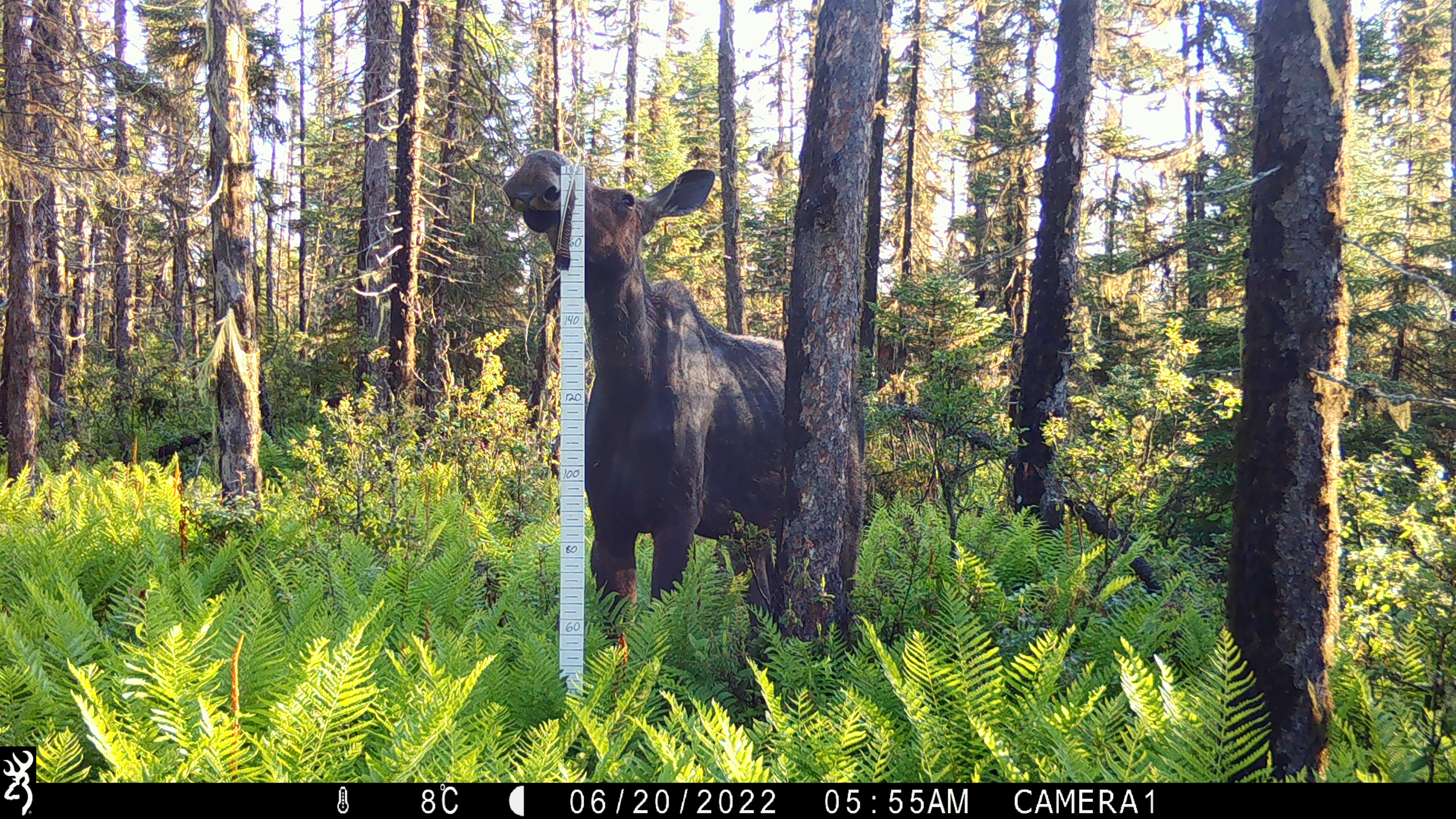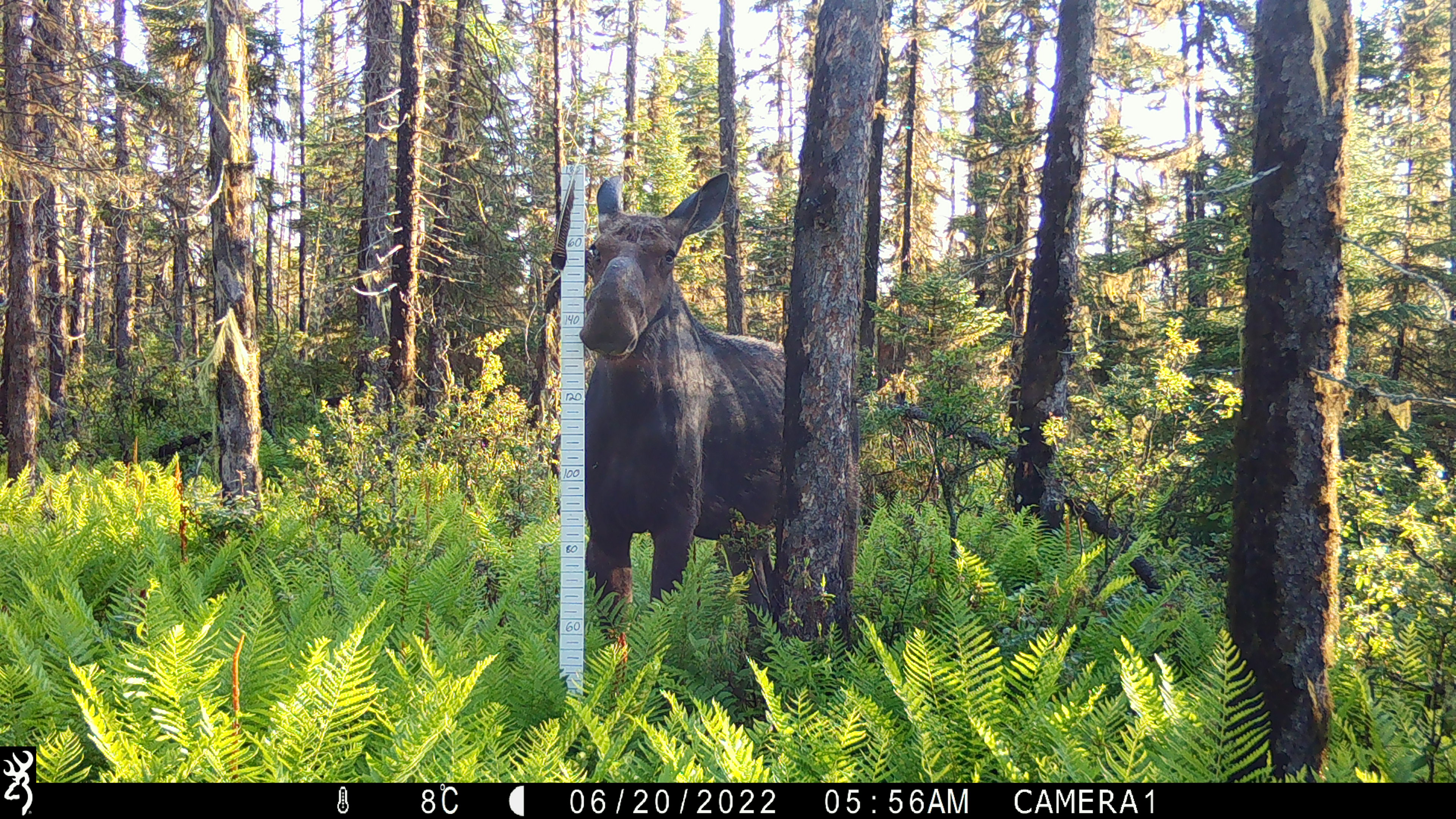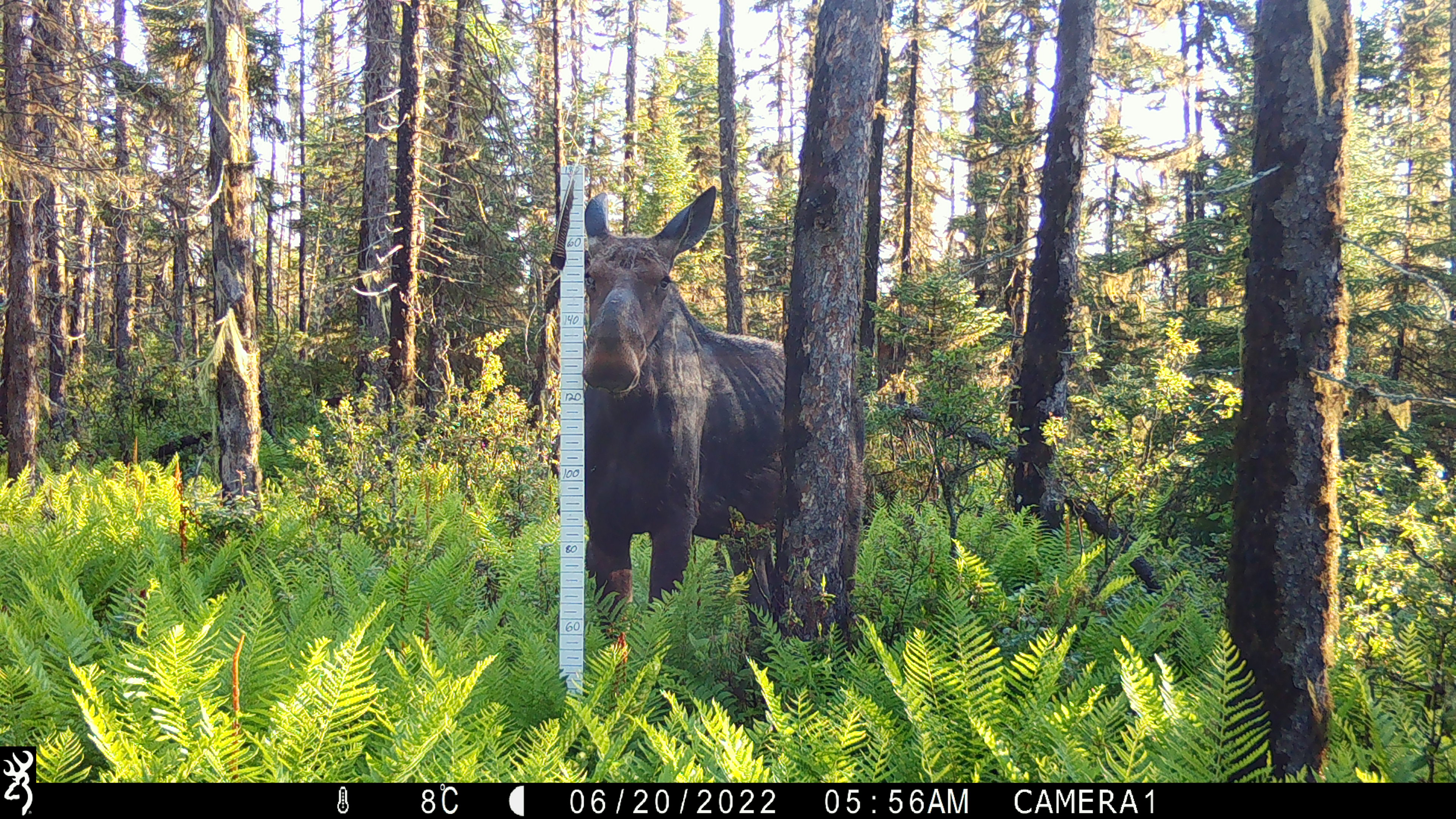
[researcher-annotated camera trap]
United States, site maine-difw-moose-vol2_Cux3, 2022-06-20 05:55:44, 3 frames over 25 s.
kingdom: Animalia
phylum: Chordata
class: Mammalia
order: Artiodactyla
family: Cervidae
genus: Alces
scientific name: Alces alces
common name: moose